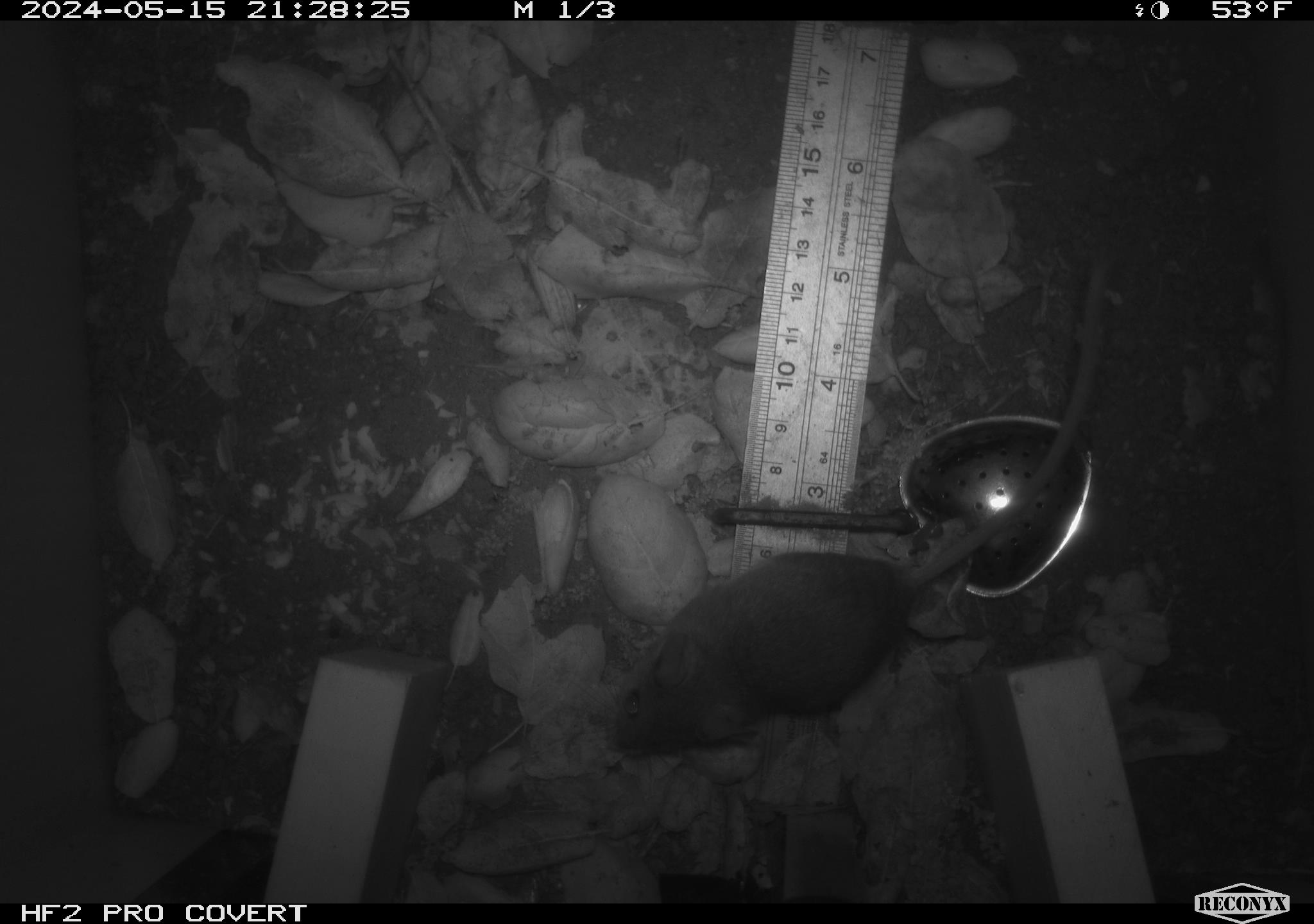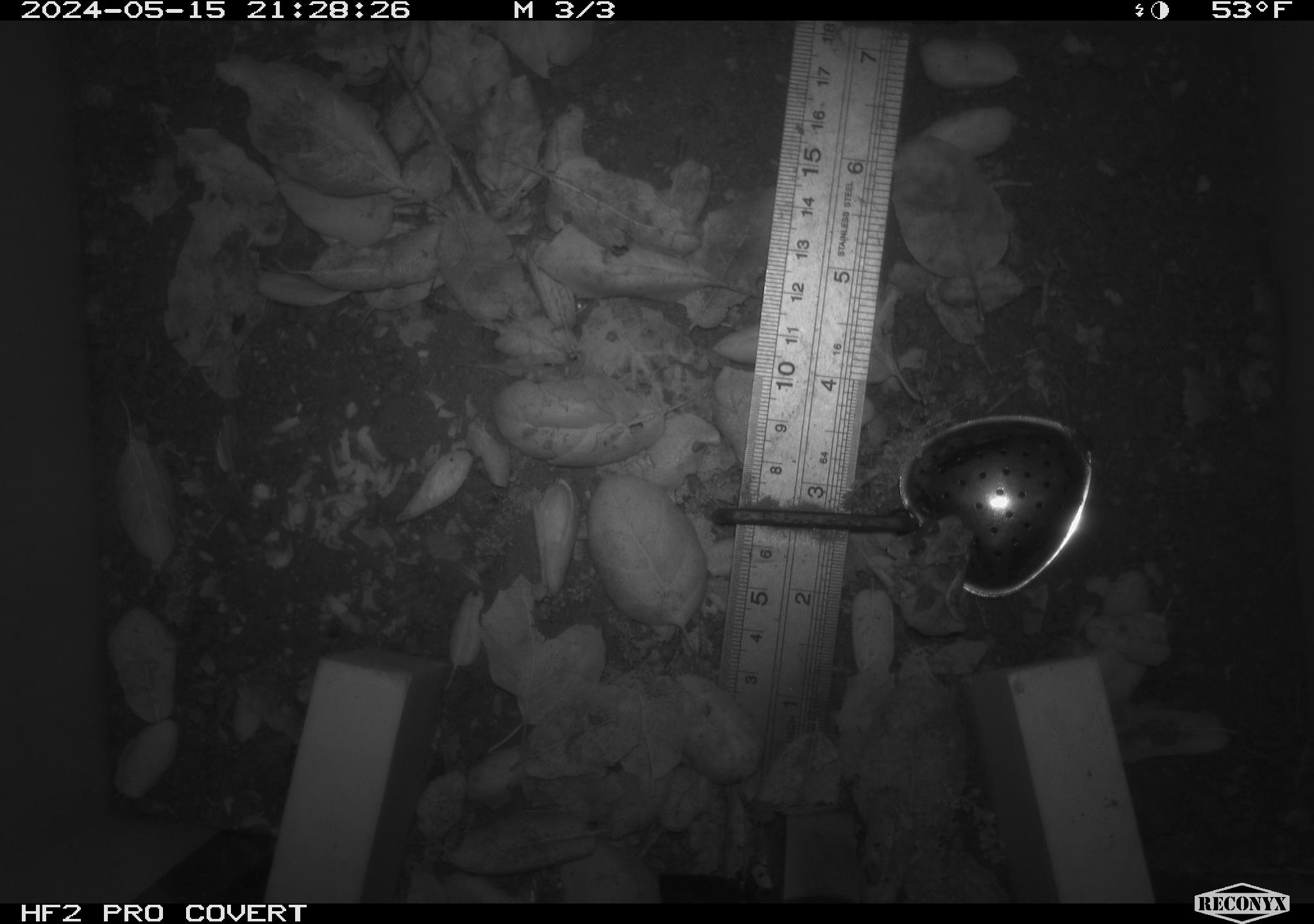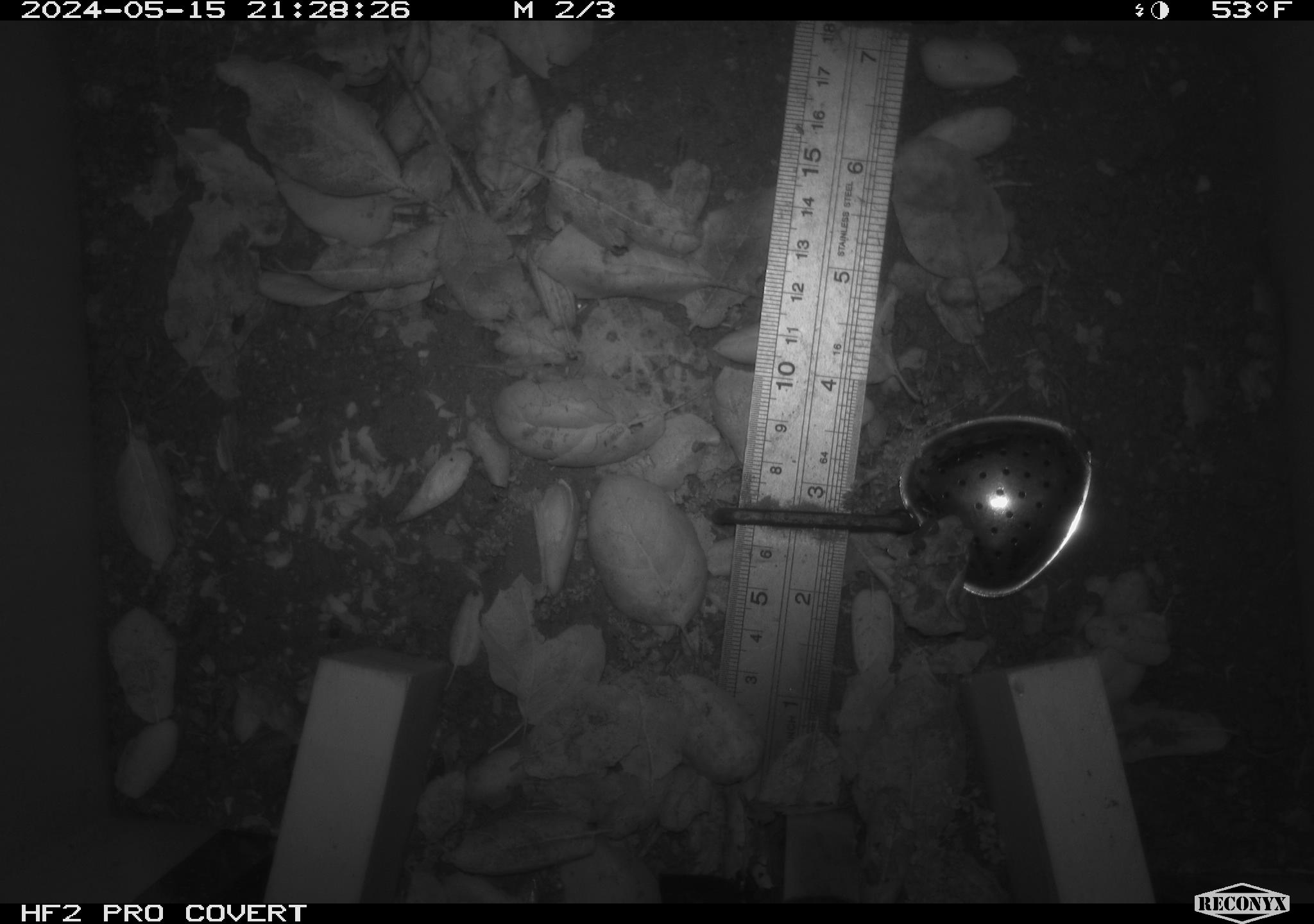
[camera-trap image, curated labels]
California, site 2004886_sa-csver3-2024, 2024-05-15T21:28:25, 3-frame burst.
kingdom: Animalia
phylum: Chordata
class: Mammalia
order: Rodentia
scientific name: Rodentia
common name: rodent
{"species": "rodent (Rodentia)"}